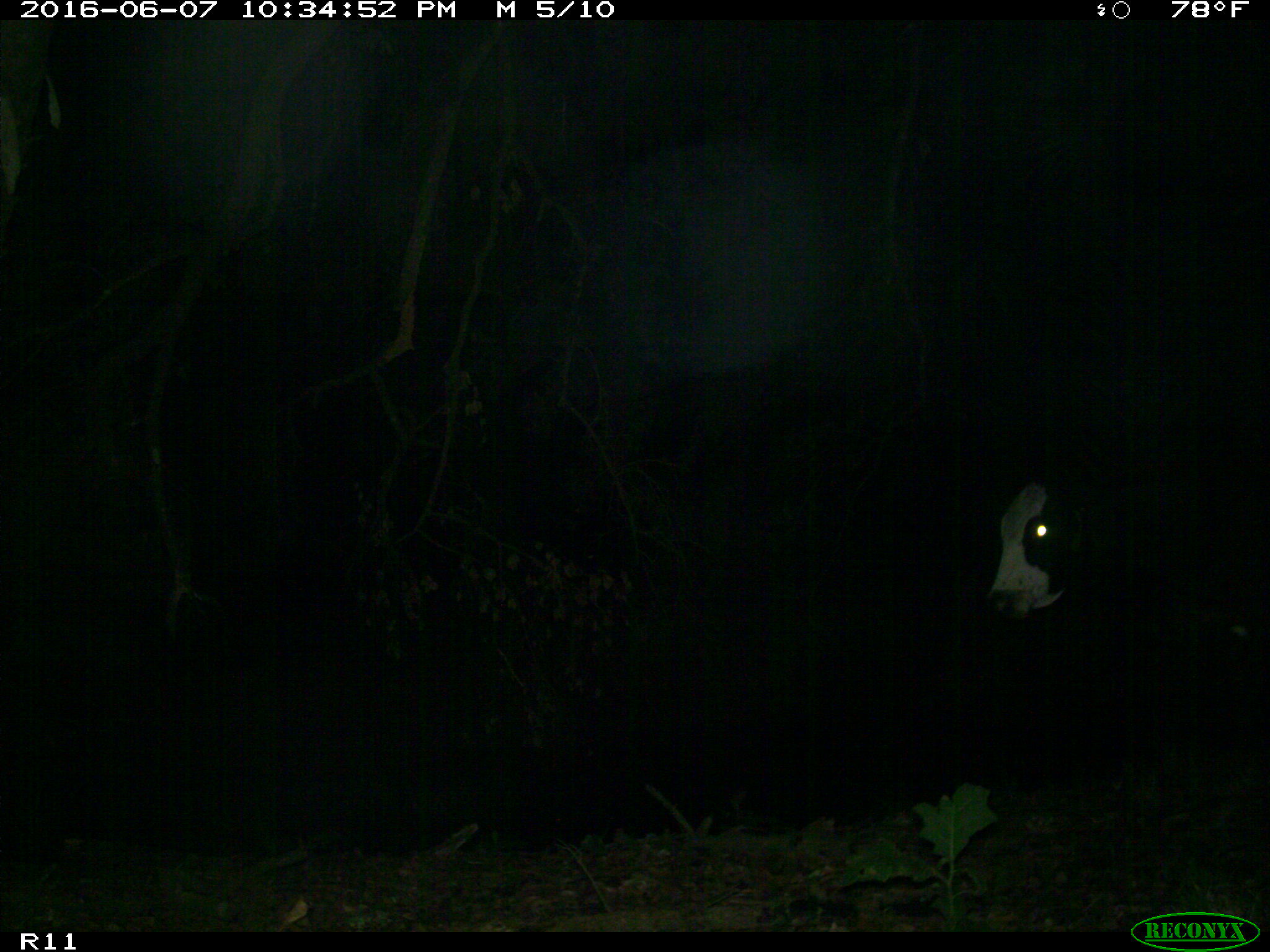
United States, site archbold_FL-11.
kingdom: Animalia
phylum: Chordata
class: Mammalia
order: Artiodactyla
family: Bovidae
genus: Bos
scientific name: Bos taurus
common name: domestic cow